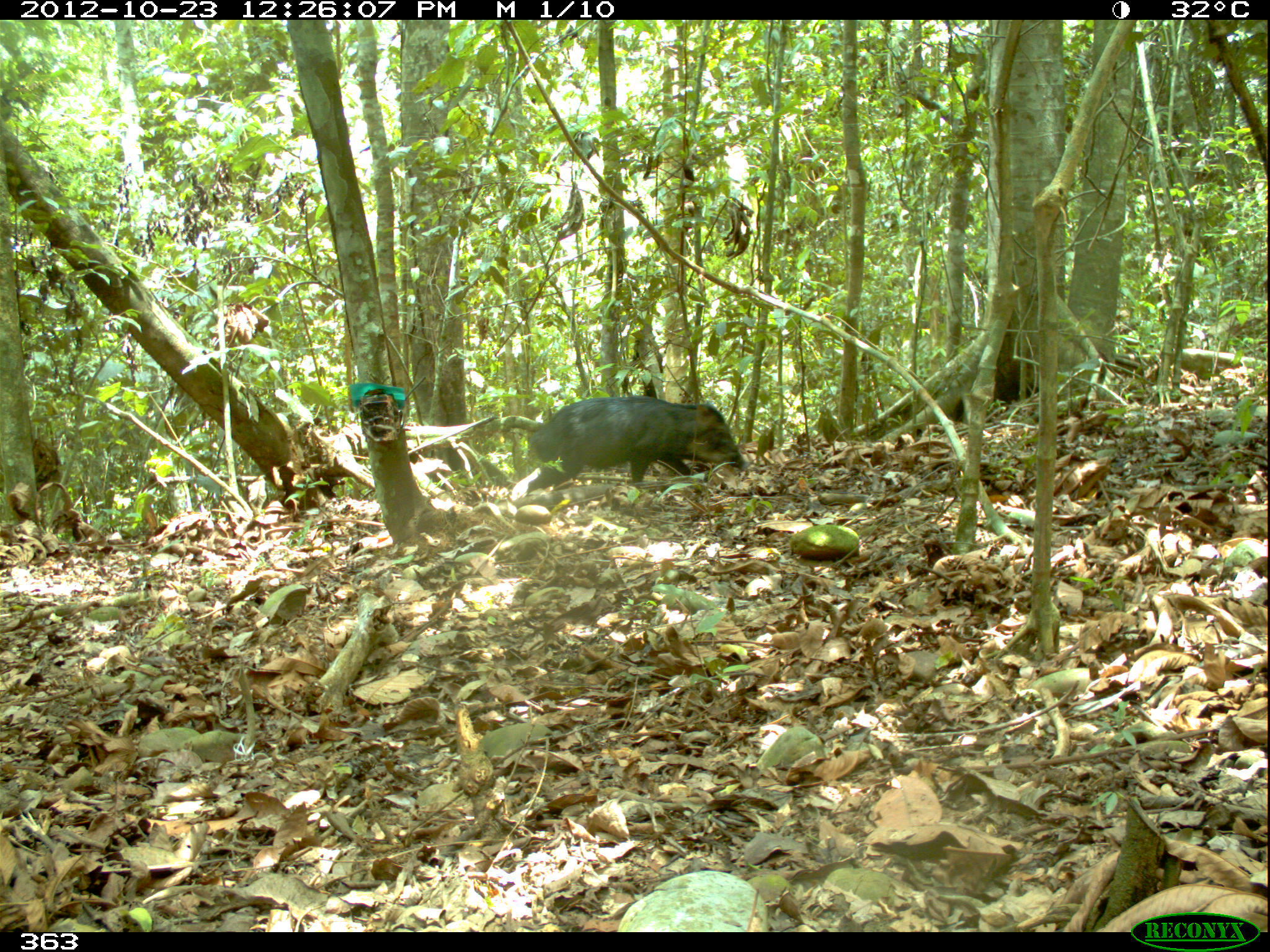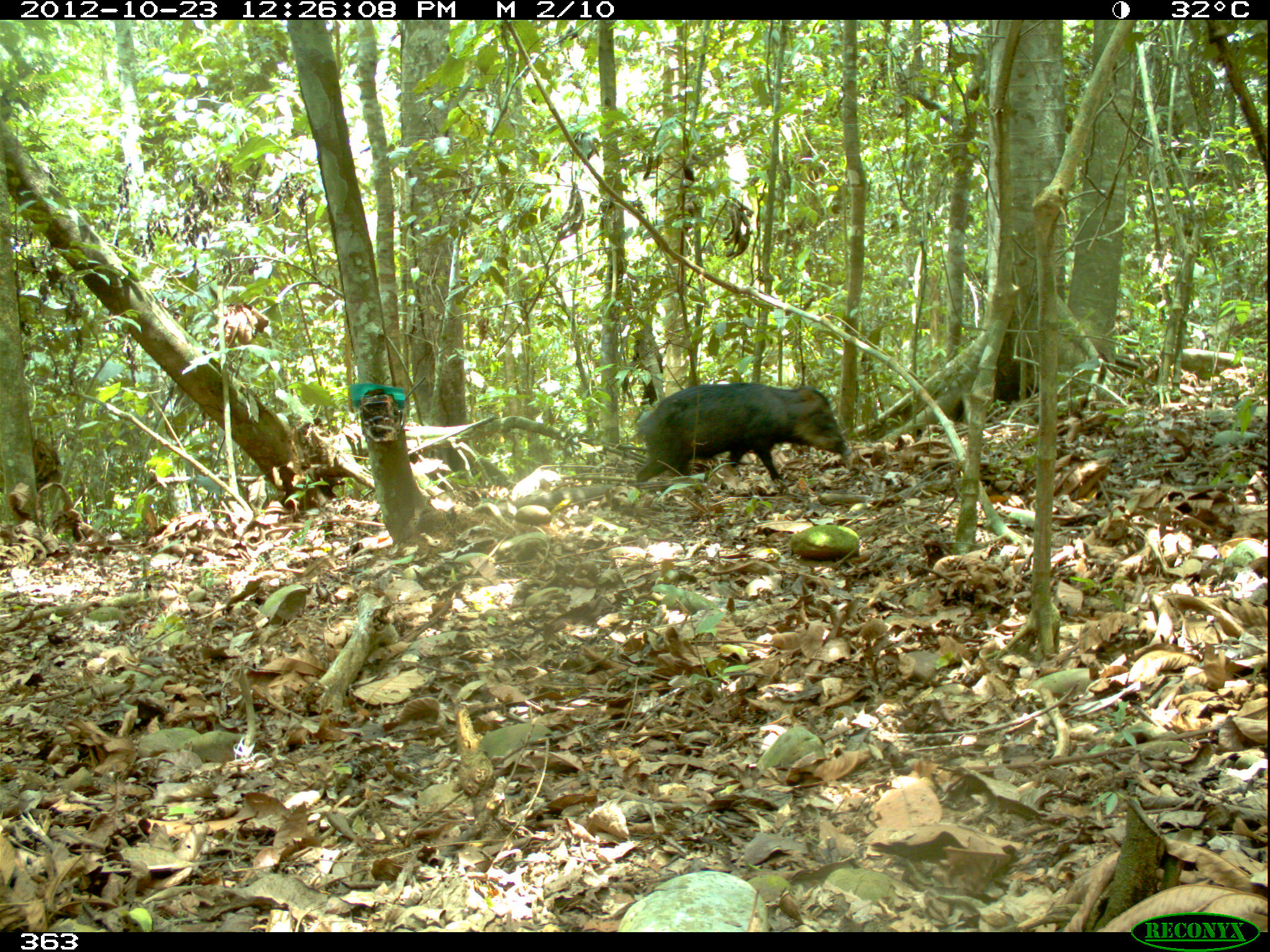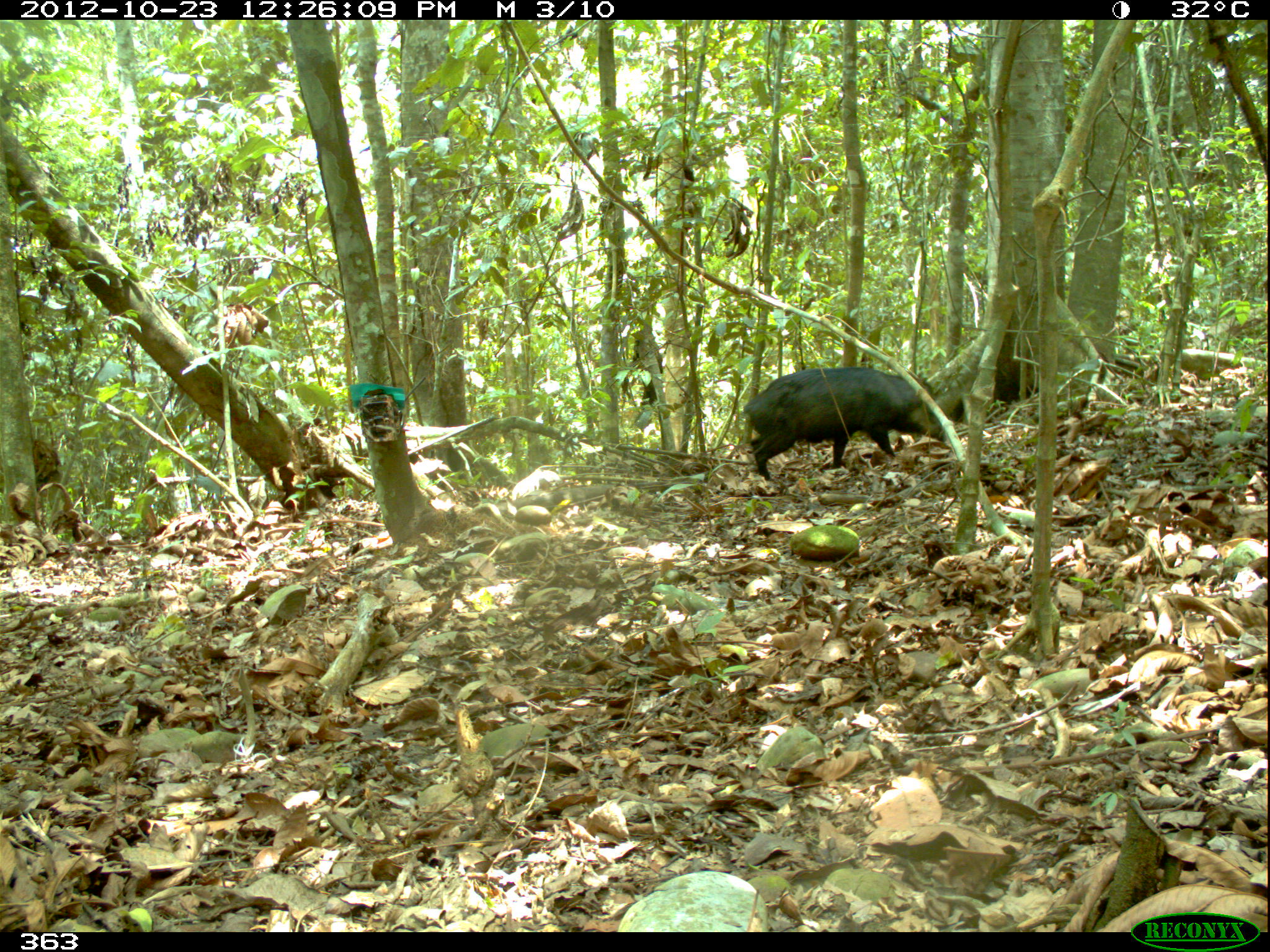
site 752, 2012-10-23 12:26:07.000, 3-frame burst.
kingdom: Animalia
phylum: Chordata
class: Mammalia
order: Artiodactyla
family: Tayassuidae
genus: Tayassu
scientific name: Tayassu pecari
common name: white-lipped peccary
Tayassu pecari (white-lipped peccary).